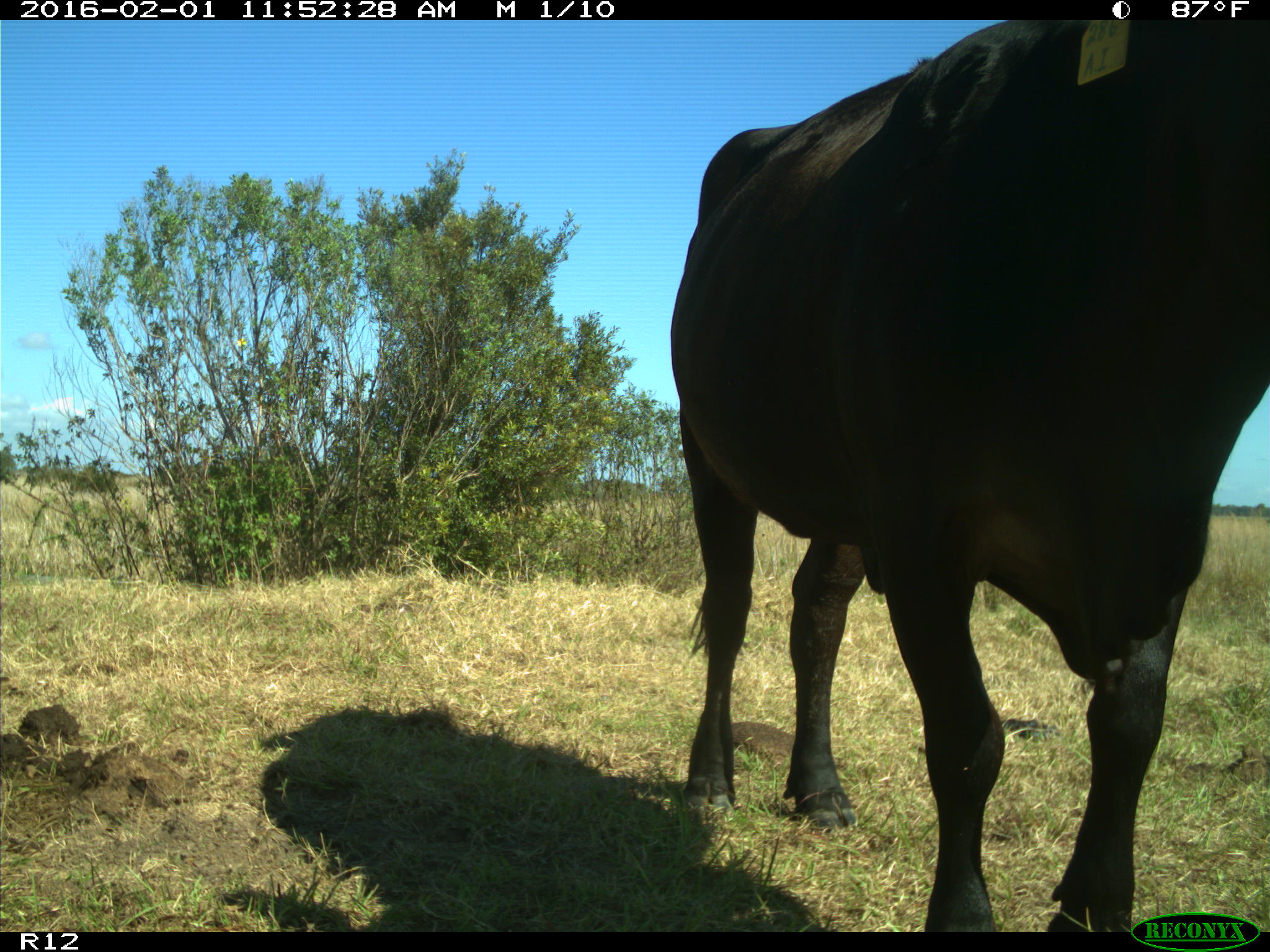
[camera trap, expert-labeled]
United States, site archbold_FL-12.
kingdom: Animalia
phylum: Chordata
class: Mammalia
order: Artiodactyla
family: Bovidae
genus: Bos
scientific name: Bos taurus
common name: domestic cow